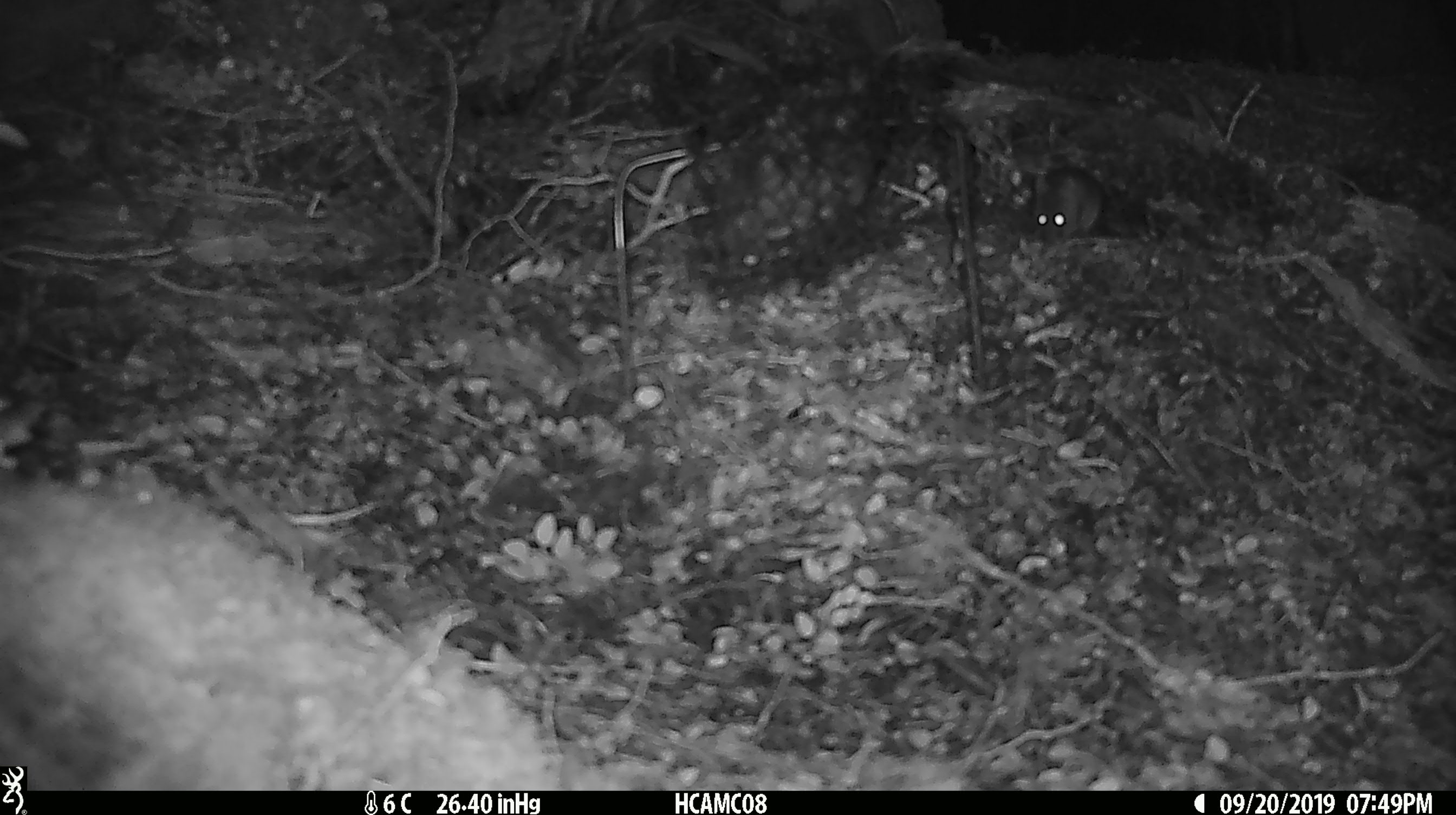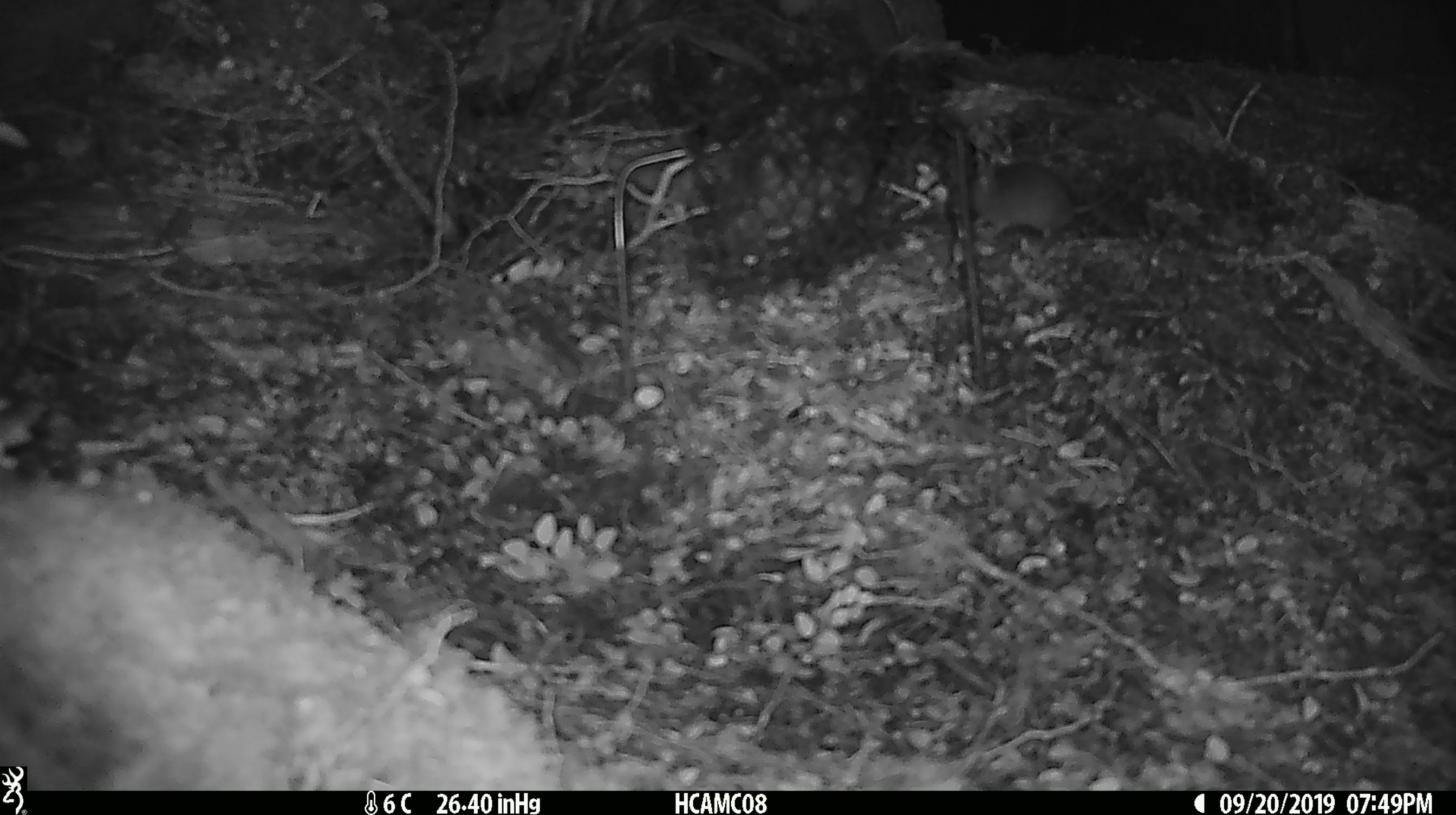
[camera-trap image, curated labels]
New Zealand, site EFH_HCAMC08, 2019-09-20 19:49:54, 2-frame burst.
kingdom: Animalia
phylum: Chordata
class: Mammalia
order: Rodentia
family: Muridae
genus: Mus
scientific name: Mus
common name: mouse